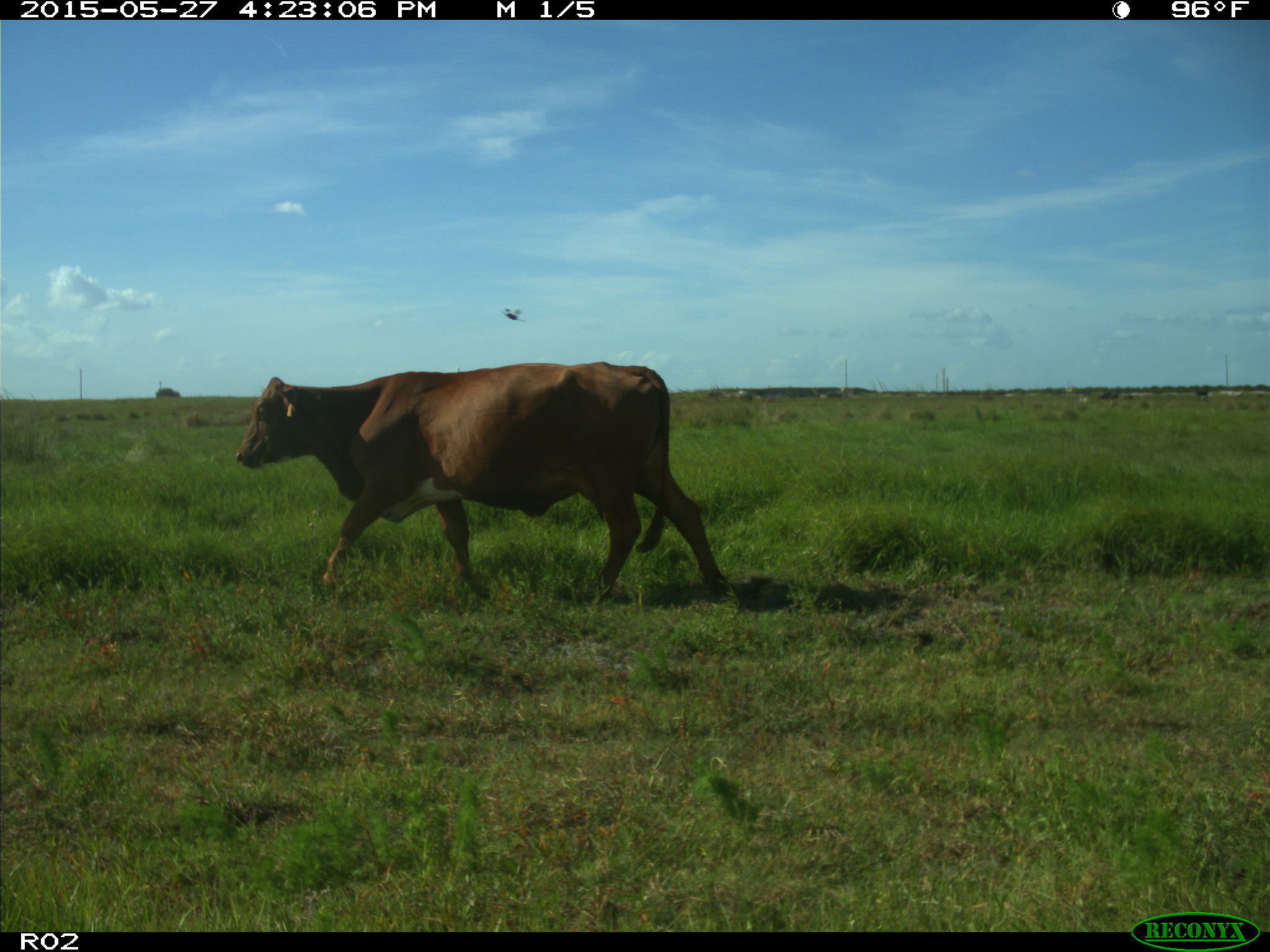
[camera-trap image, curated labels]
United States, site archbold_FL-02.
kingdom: Animalia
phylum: Chordata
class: Mammalia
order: Artiodactyla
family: Bovidae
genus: Bos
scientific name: Bos taurus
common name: domestic cow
Bos taurus (domestic cow).